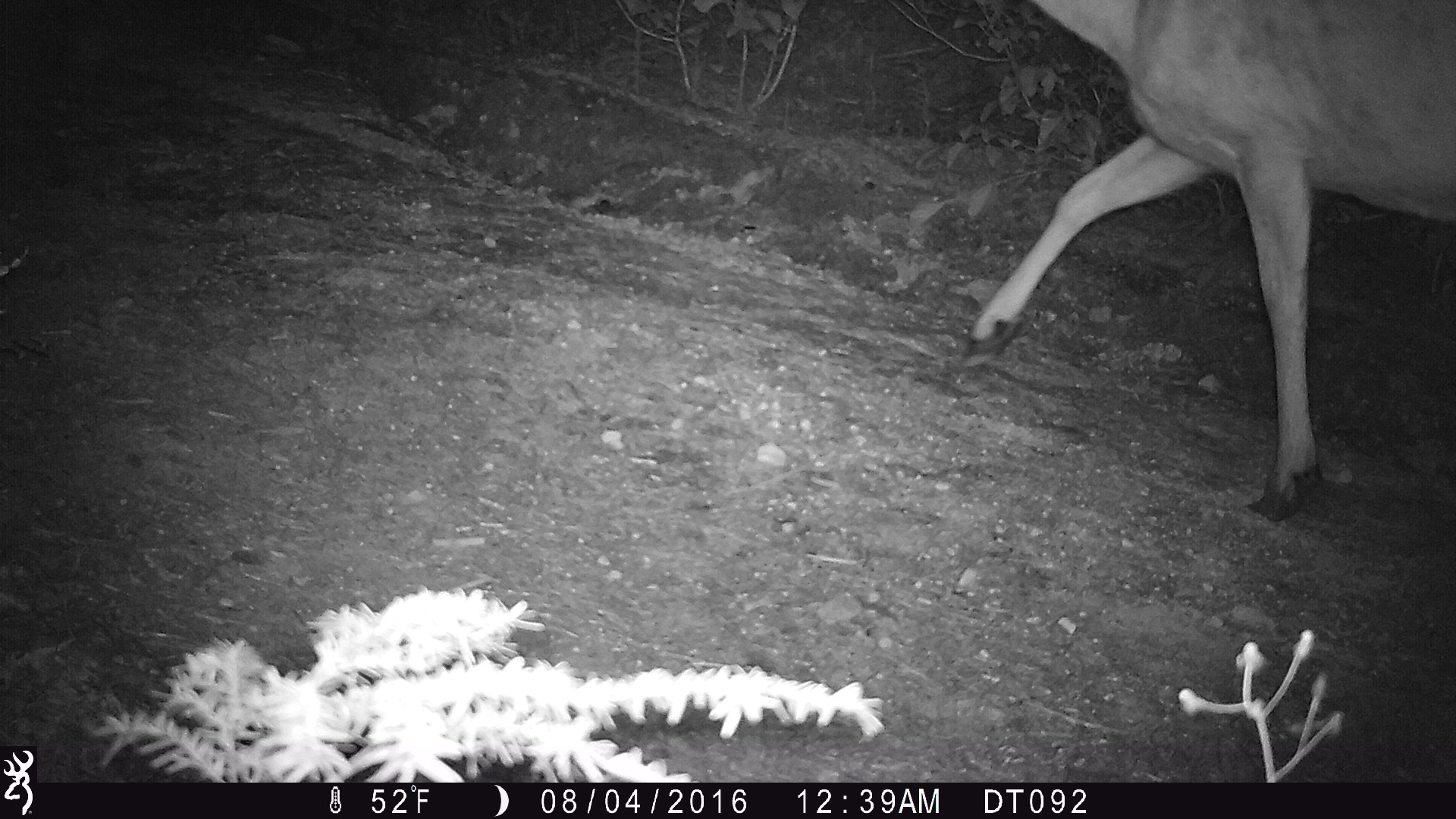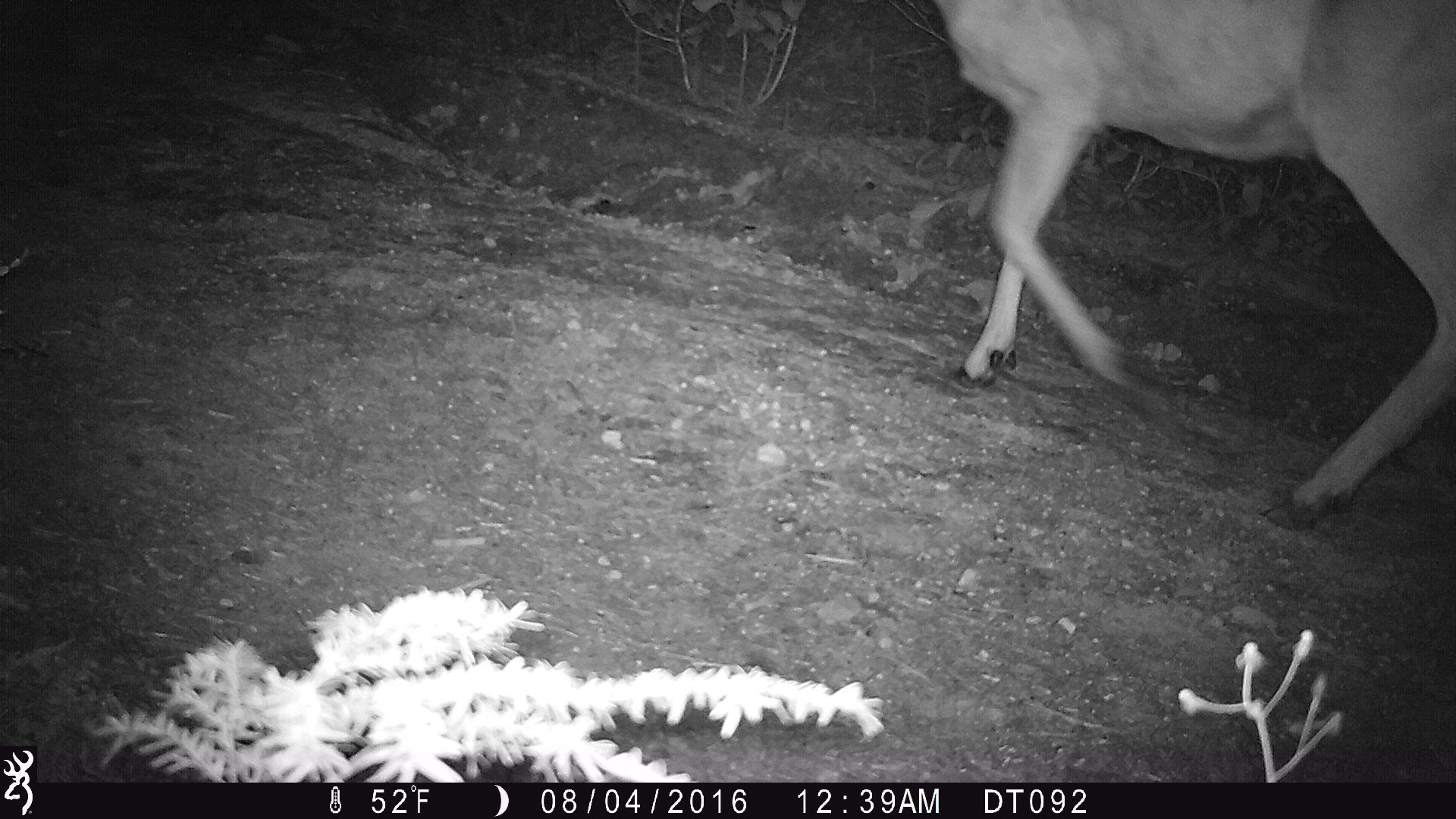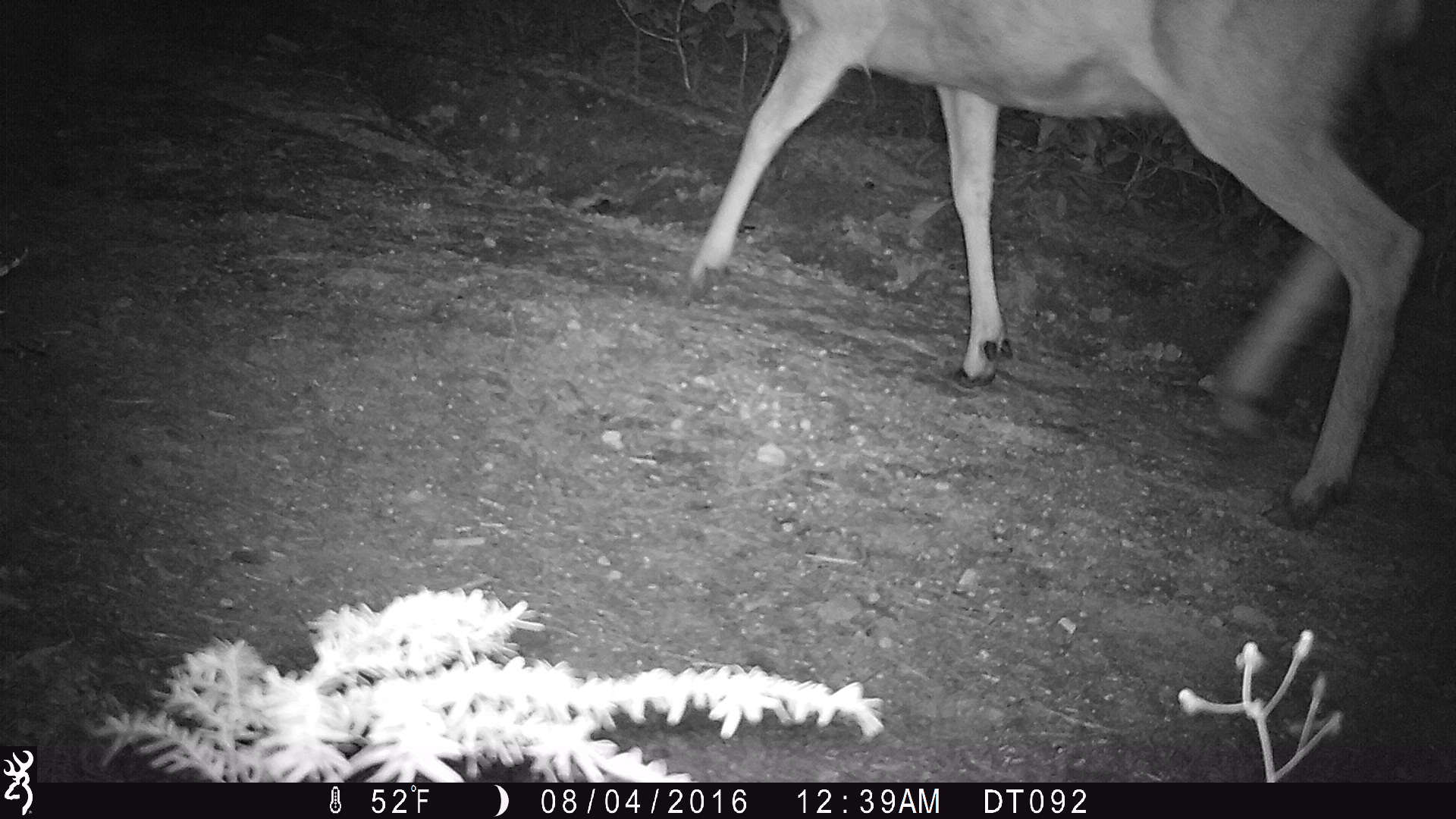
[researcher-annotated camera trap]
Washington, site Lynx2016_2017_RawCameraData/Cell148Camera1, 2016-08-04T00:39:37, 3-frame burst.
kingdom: Animalia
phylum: Chordata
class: Mammalia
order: Artiodactyla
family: Cervidae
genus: Odocoileus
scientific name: Odocoileus hemionus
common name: mule deer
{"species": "Odocoileus hemionus (mule deer)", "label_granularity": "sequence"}